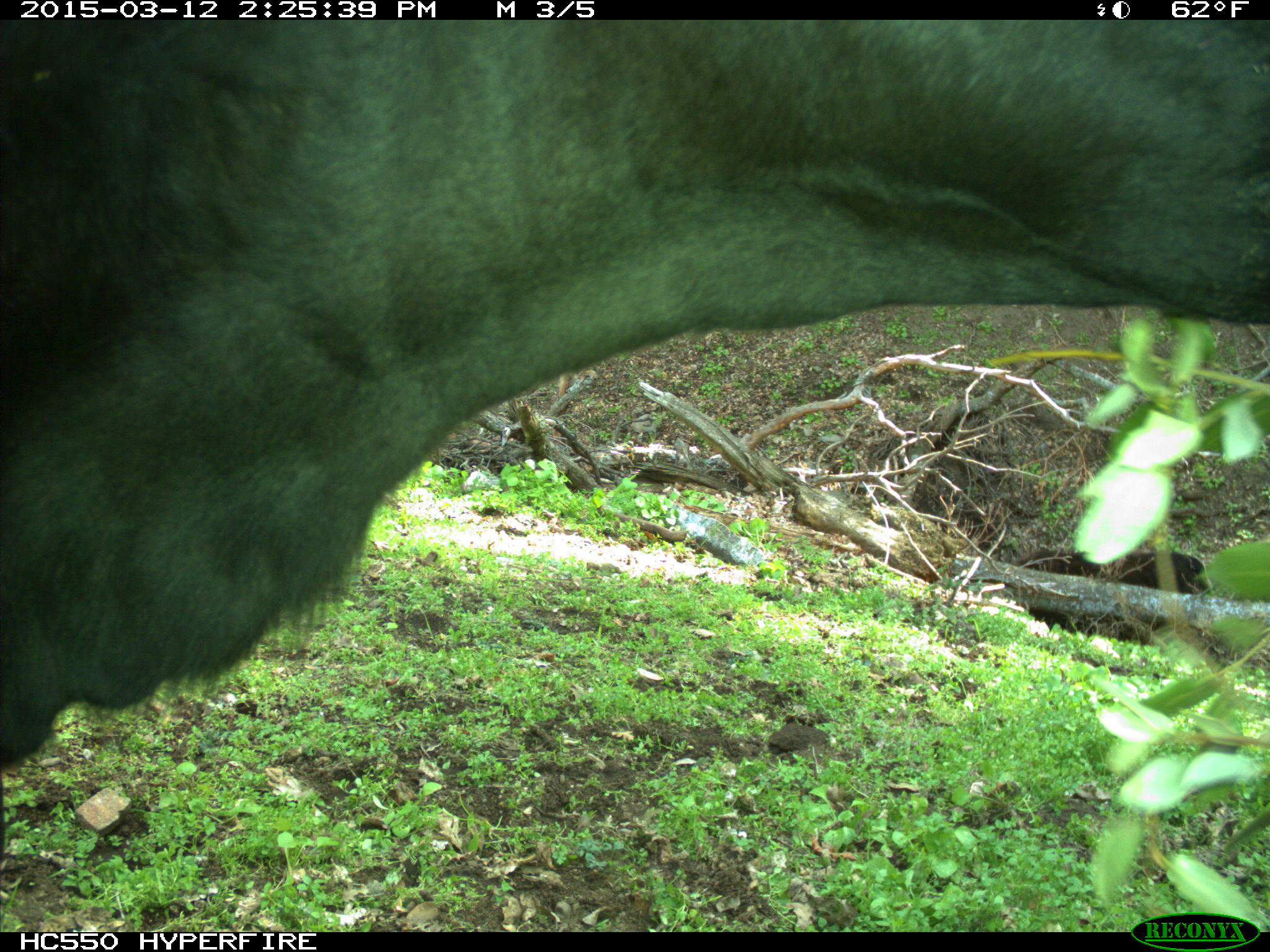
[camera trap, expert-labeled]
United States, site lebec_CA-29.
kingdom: Animalia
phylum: Chordata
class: Mammalia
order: Artiodactyla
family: Bovidae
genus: Bos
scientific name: Bos taurus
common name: domestic cow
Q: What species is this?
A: Bos taurus (domestic cow).